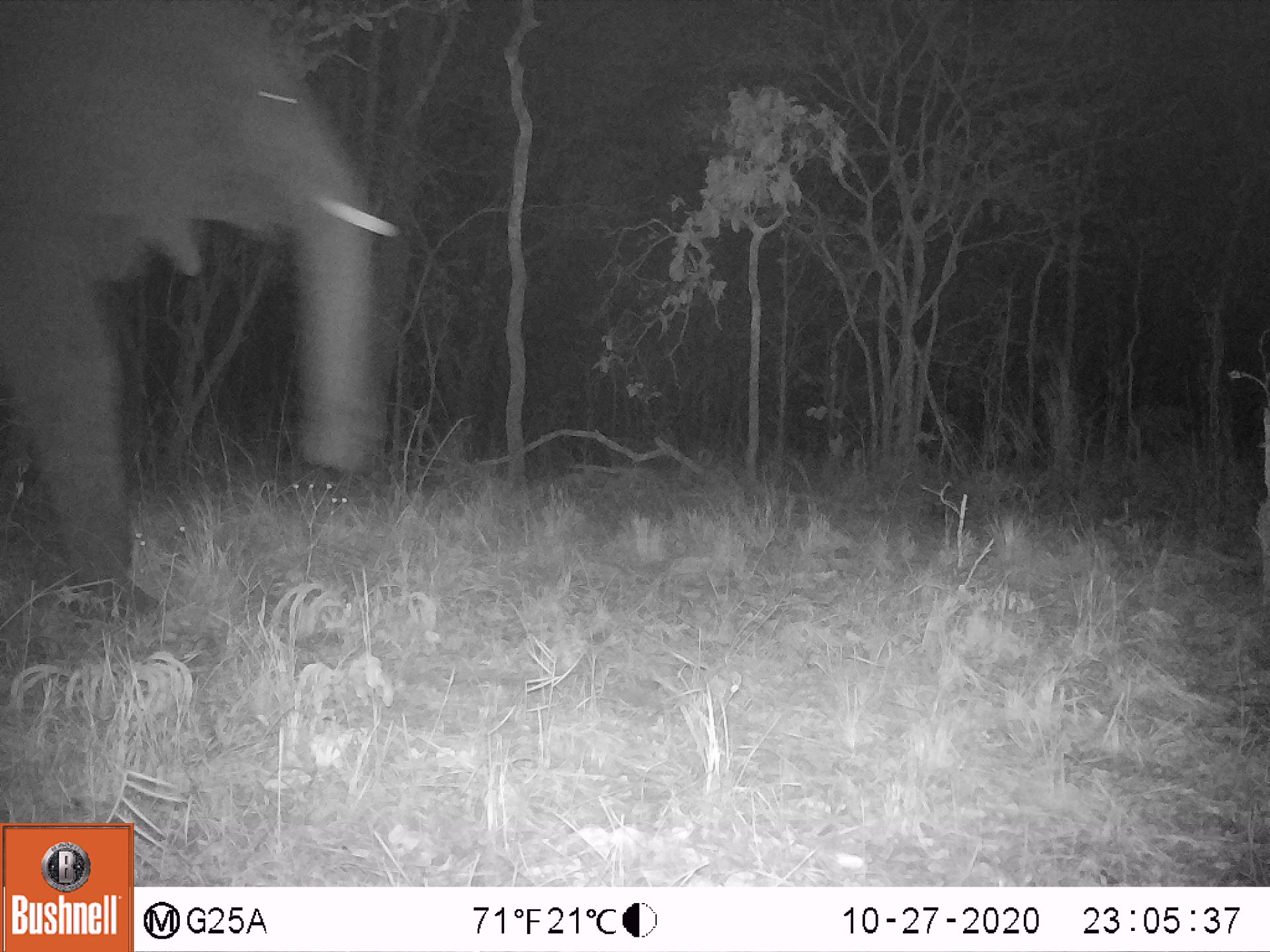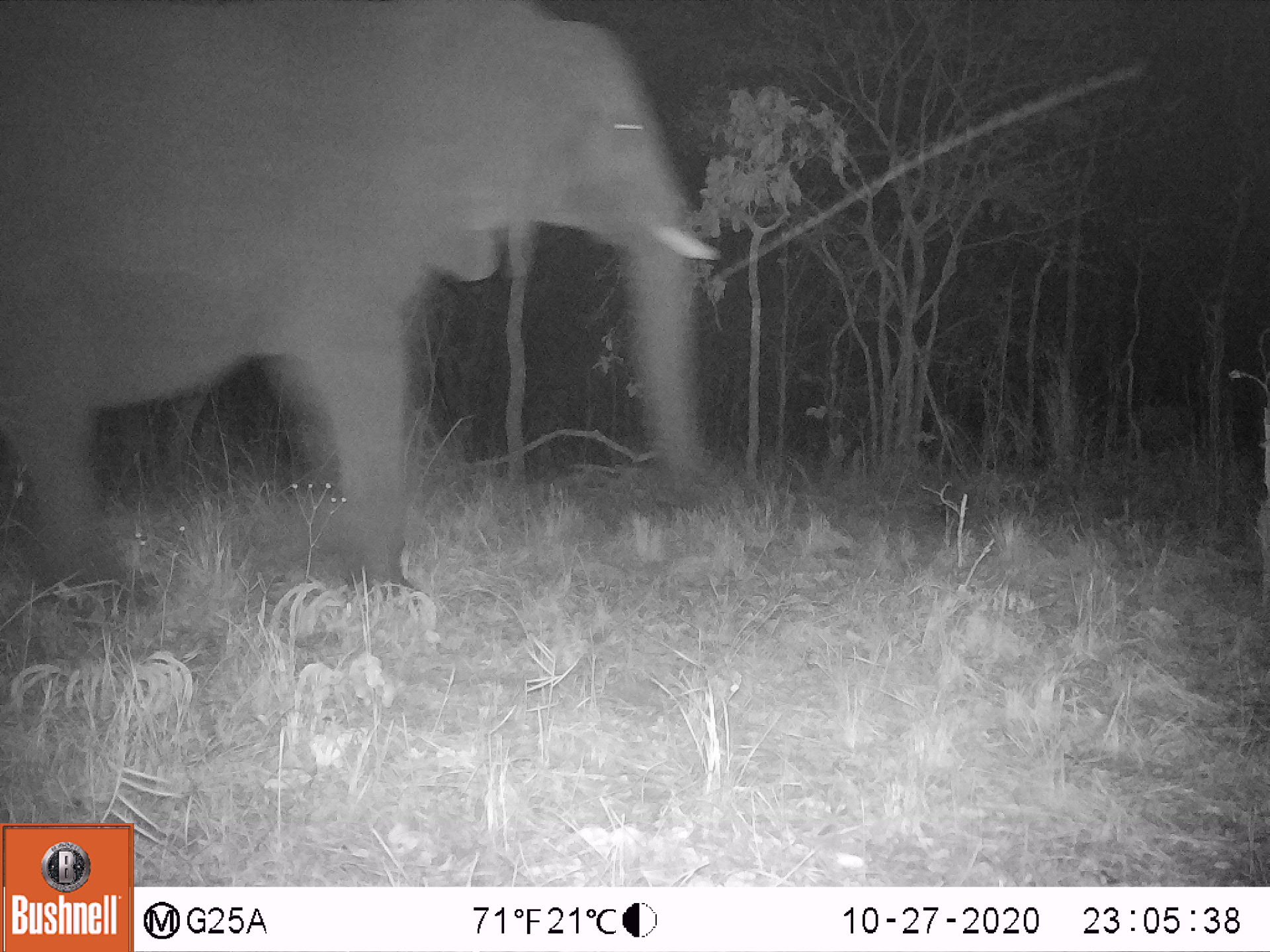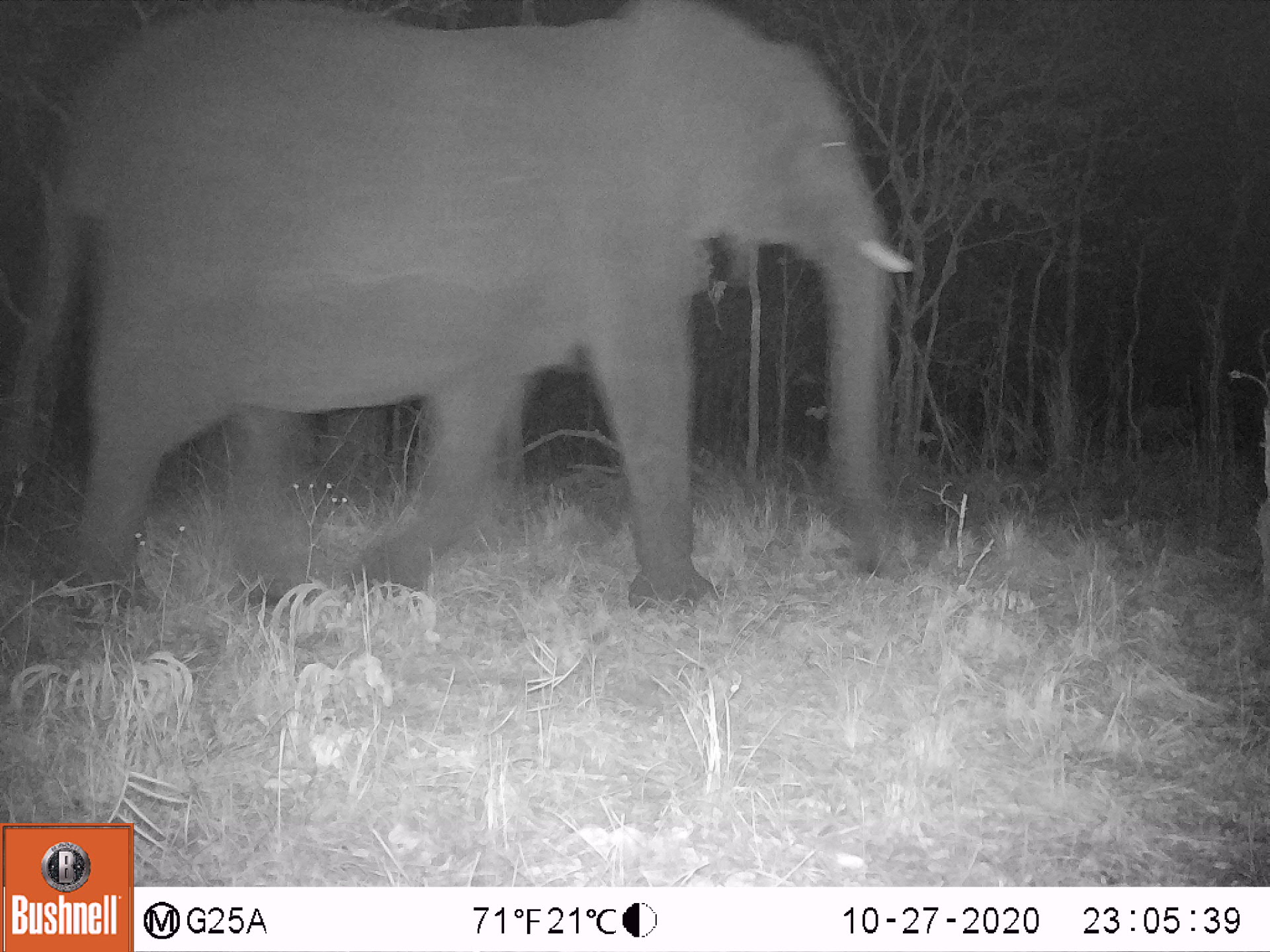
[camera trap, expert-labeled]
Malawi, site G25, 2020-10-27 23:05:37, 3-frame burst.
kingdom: Animalia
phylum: Chordata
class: Mammalia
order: Proboscidea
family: Elephantidae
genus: Loxodonta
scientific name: Loxodonta africana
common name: african savanna elephant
African savanna elephant (Loxodonta africana), count 1.